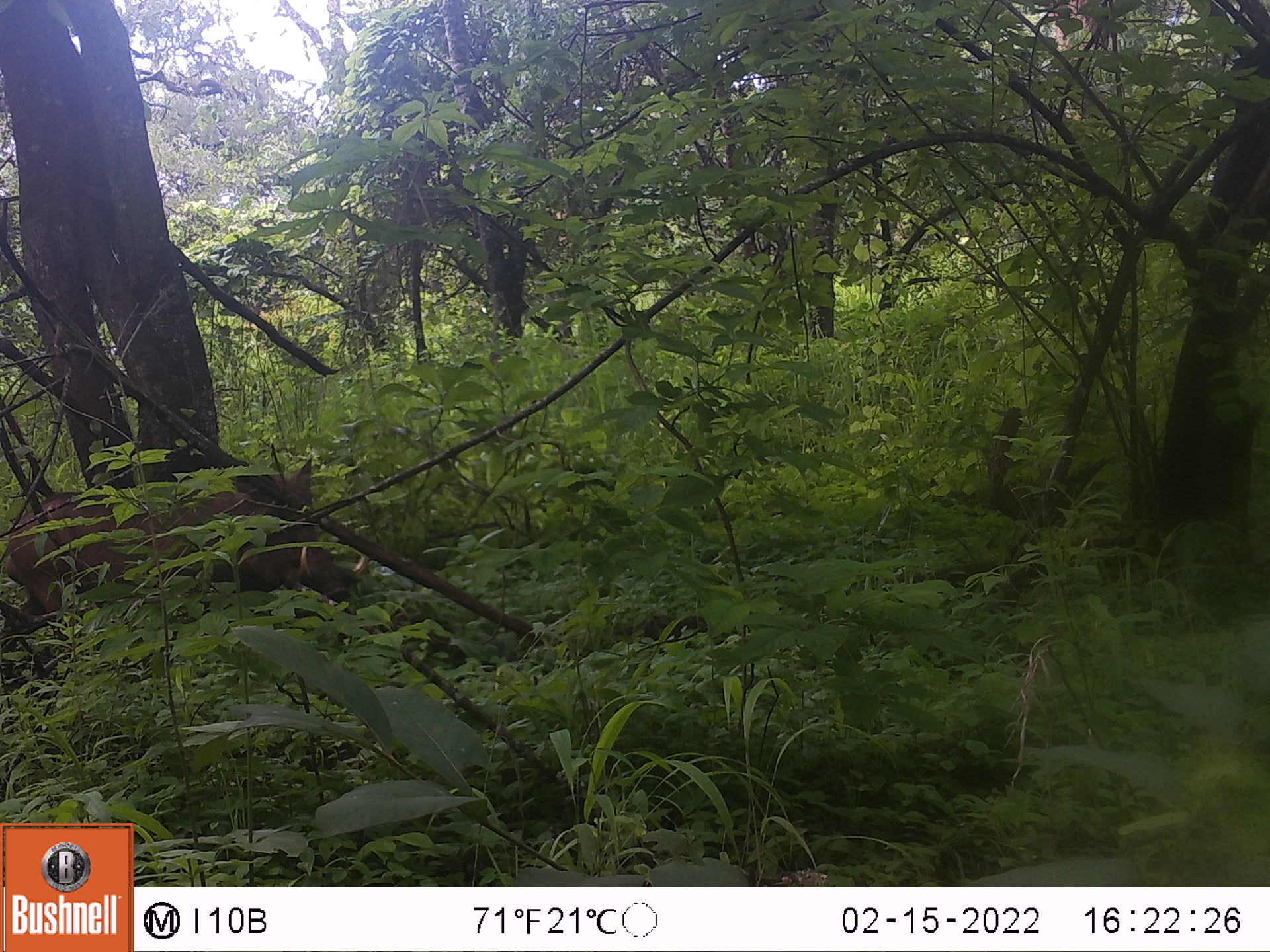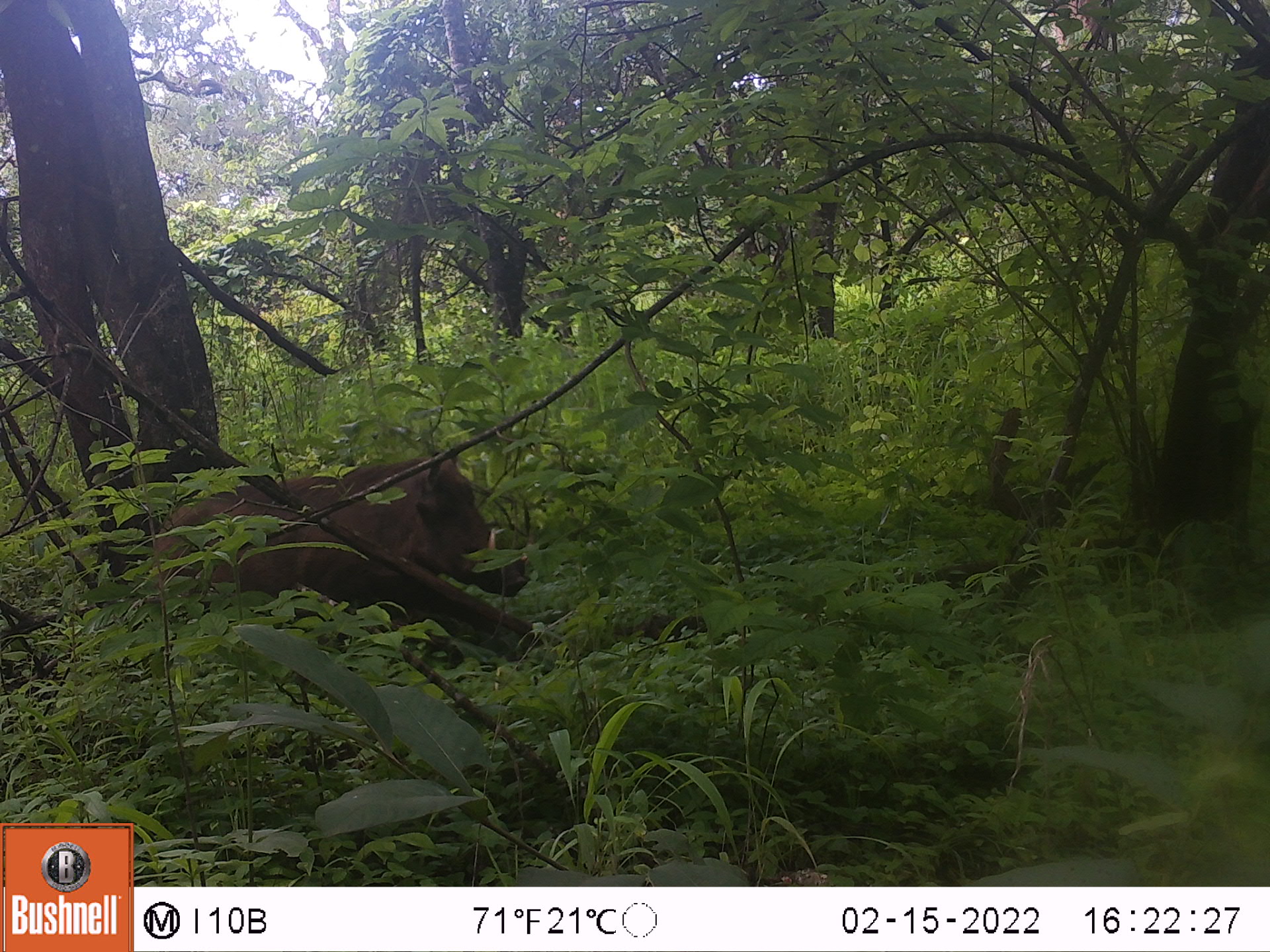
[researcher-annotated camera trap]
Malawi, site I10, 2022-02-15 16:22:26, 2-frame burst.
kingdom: Animalia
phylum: Chordata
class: Mammalia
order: Artiodactyla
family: Suidae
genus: Phacochoerus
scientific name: Phacochoerus africanus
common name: common warthog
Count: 1.